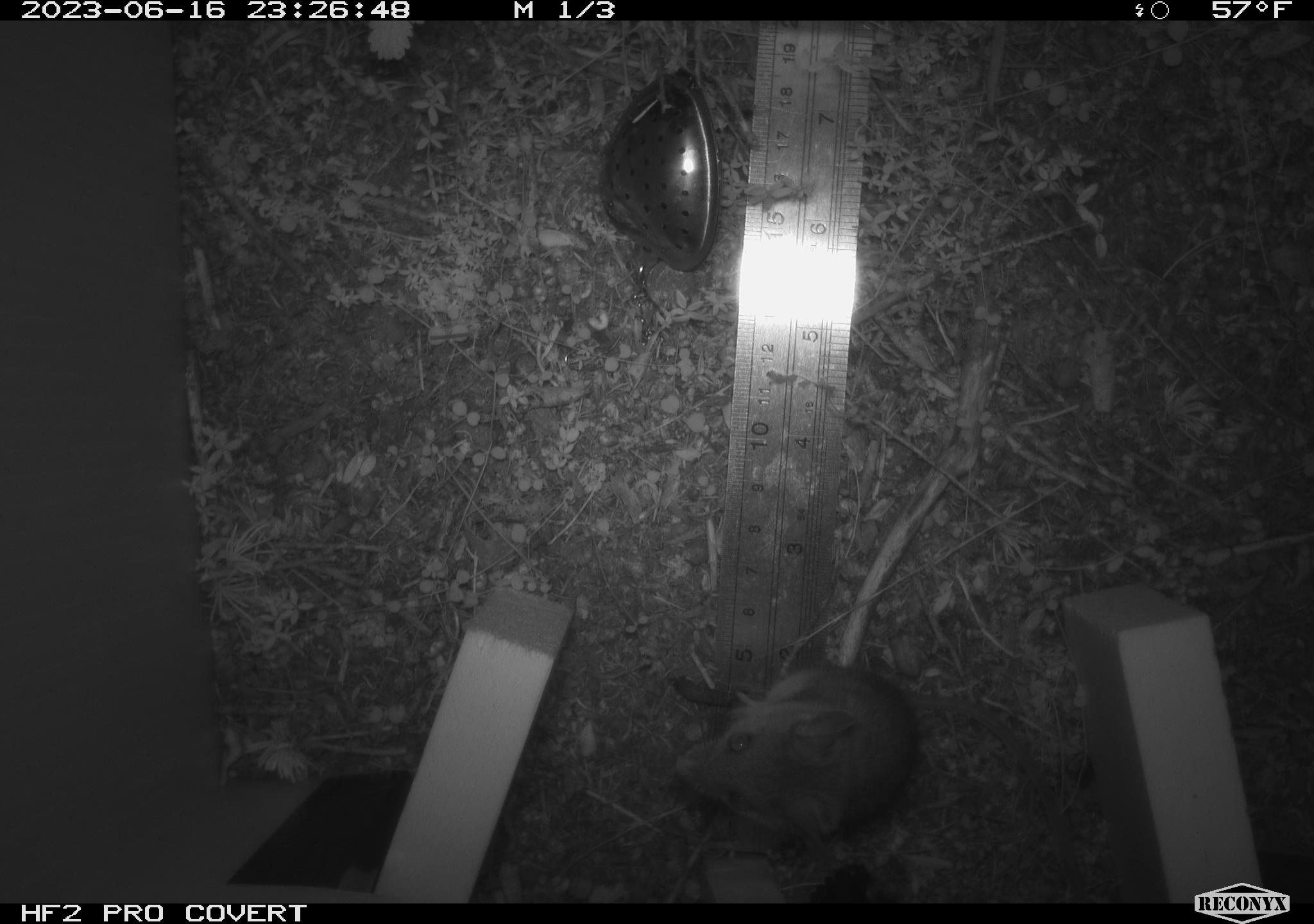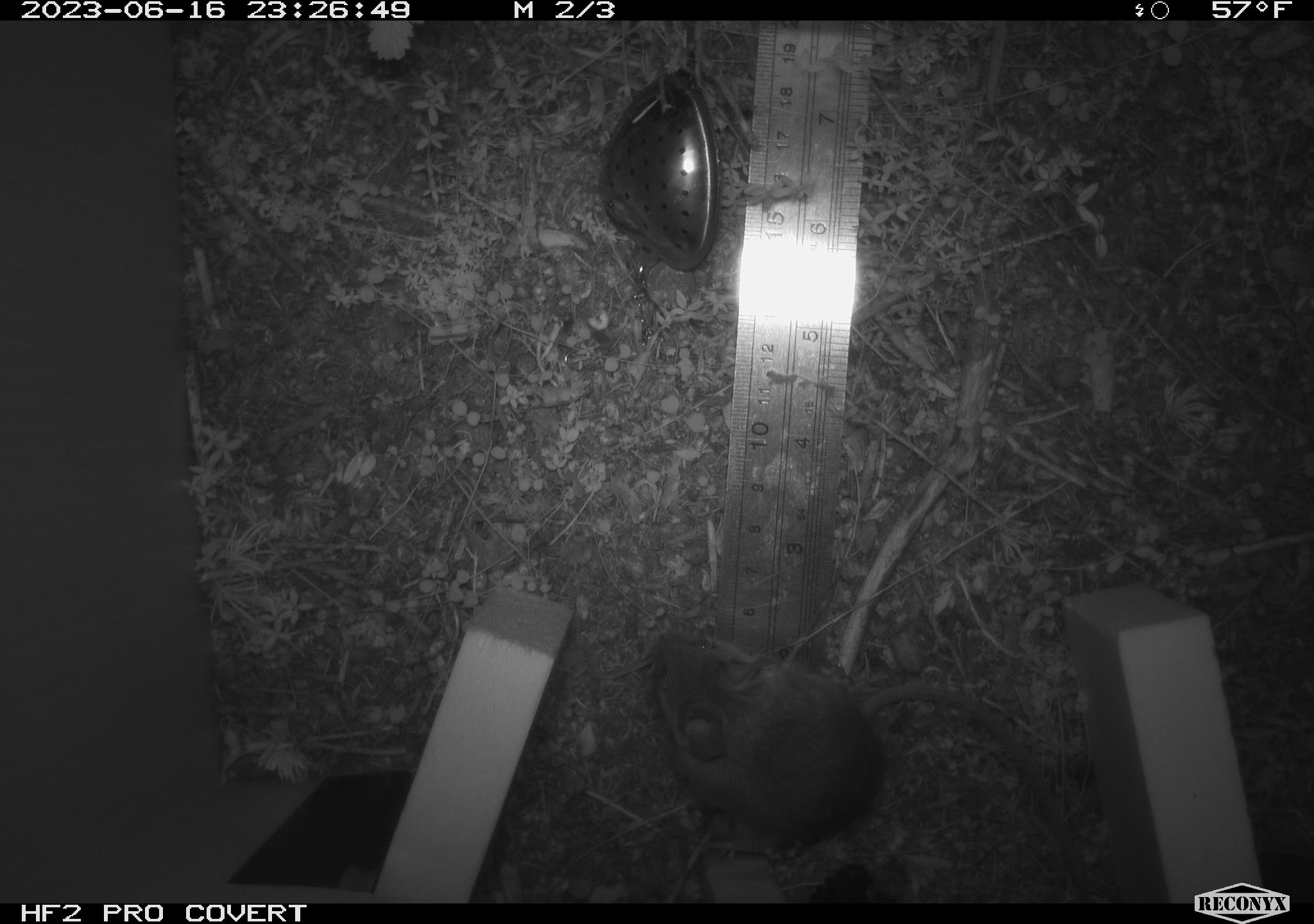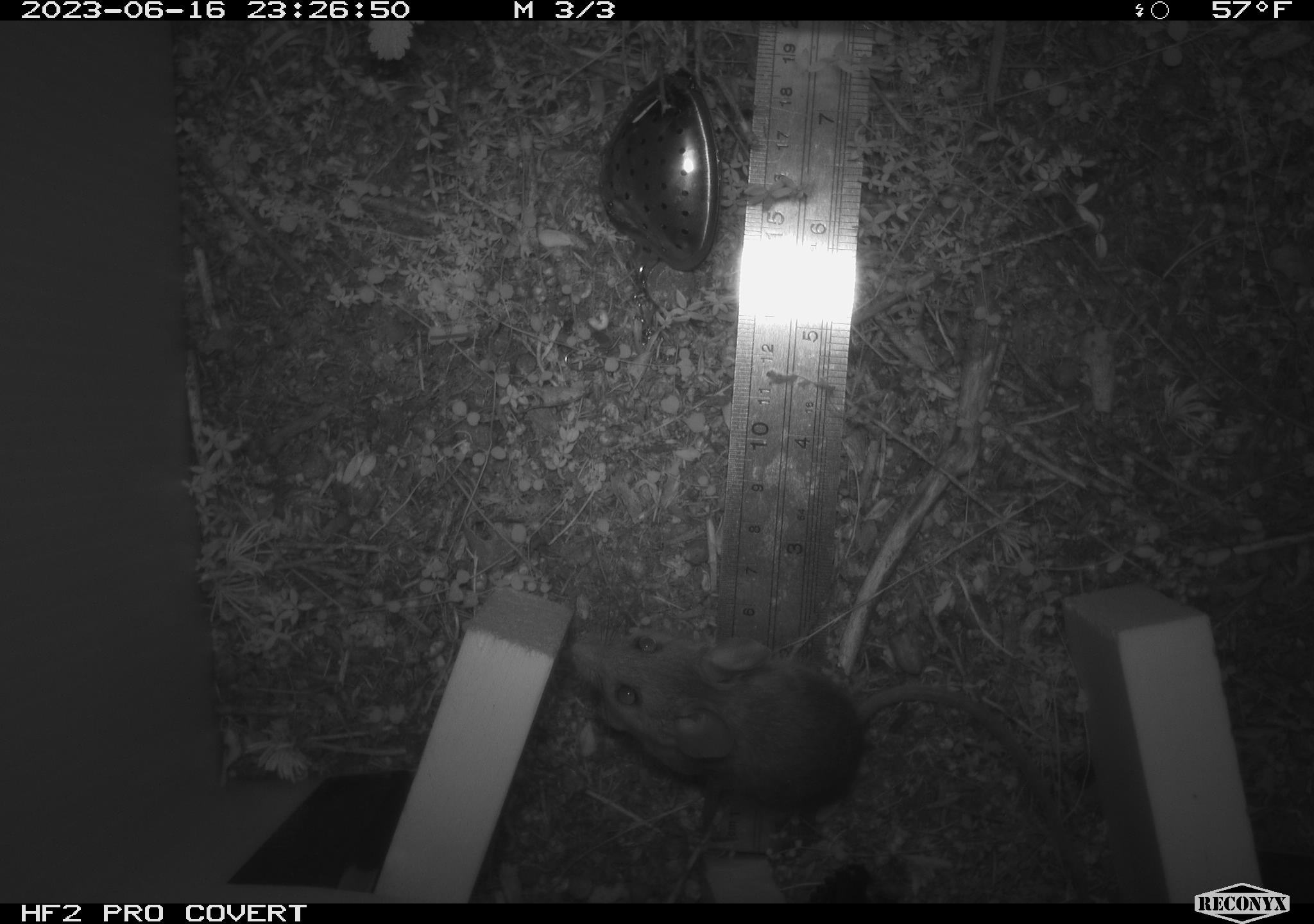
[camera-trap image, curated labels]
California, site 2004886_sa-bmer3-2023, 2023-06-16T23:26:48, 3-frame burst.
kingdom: Animalia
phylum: Chordata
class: Mammalia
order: Rodentia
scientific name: Rodentia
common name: mouse species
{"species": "mouse species (Rodentia)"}